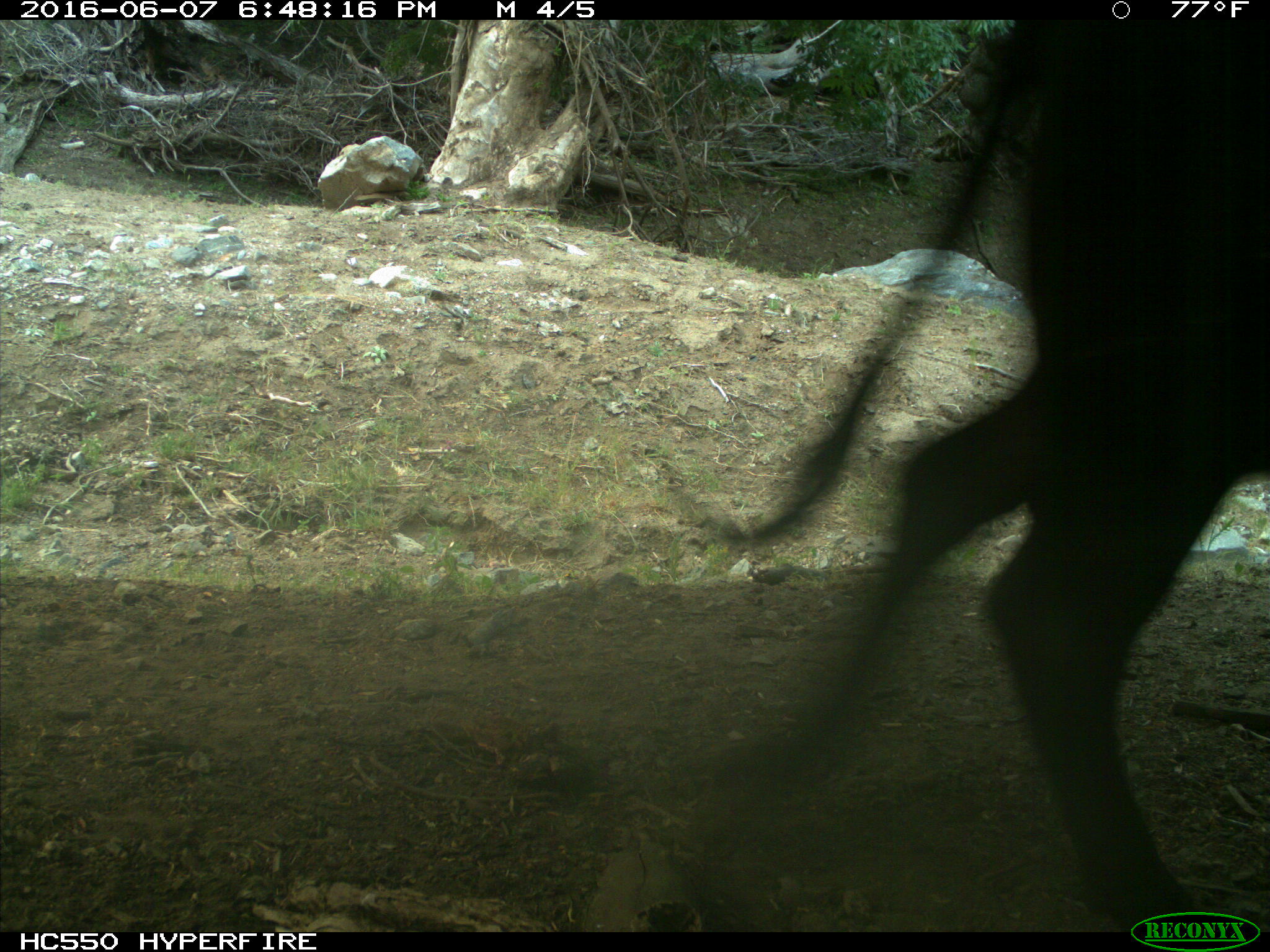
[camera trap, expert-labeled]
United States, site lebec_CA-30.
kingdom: Animalia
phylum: Chordata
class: Mammalia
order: Artiodactyla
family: Bovidae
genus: Bos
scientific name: Bos taurus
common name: domestic cow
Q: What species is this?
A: Bos taurus (domestic cow).